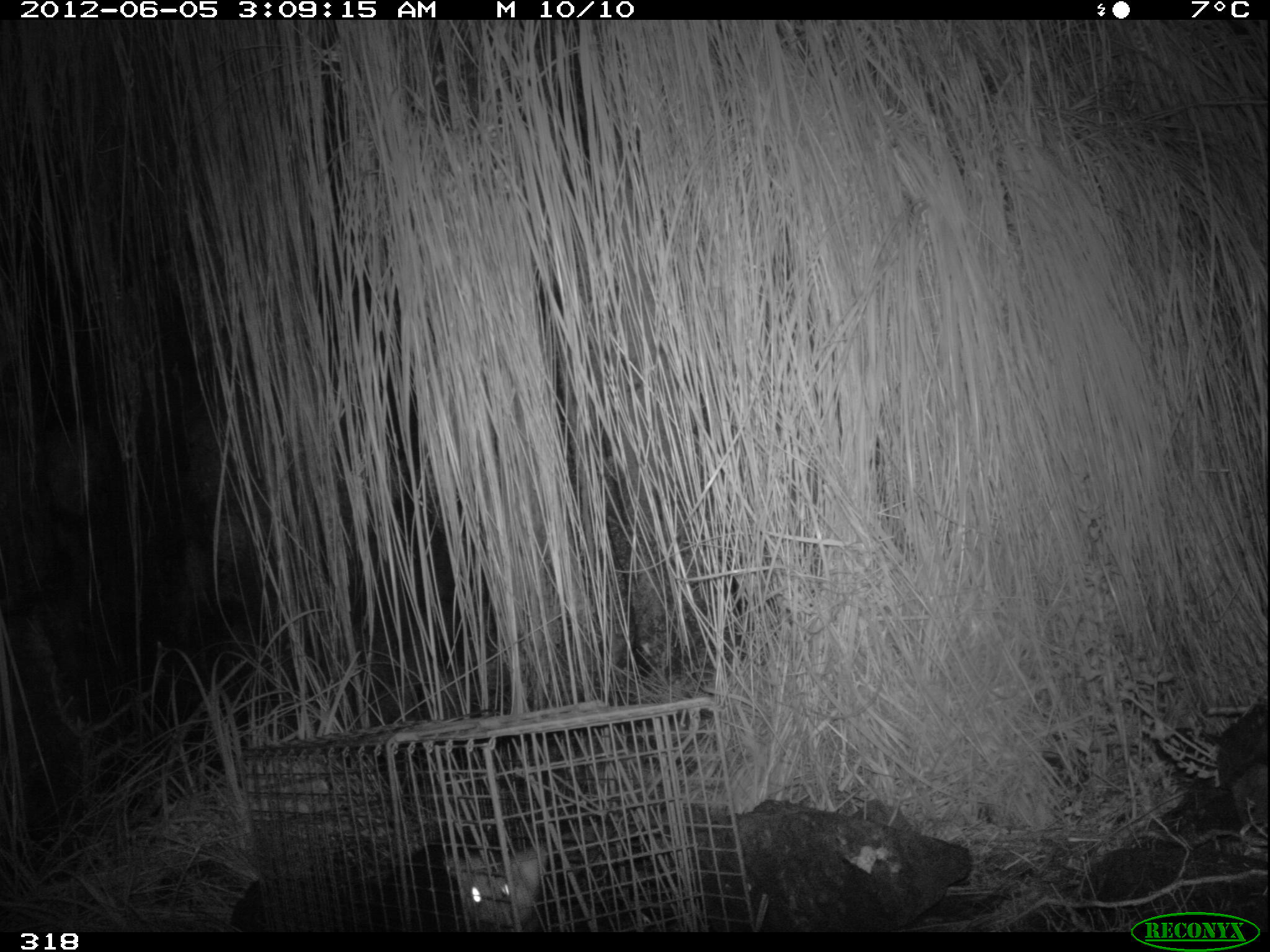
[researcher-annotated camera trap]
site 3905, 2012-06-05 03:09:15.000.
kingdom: Animalia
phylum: Chordata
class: Mammalia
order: Didelphimorphia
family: Didelphidae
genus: Didelphis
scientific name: Didelphis pernigra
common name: andean white-eared opossum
Didelphis pernigra (andean white-eared opossum).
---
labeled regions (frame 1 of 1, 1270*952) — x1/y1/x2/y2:
didelphis pernigra: 365/831/550/931